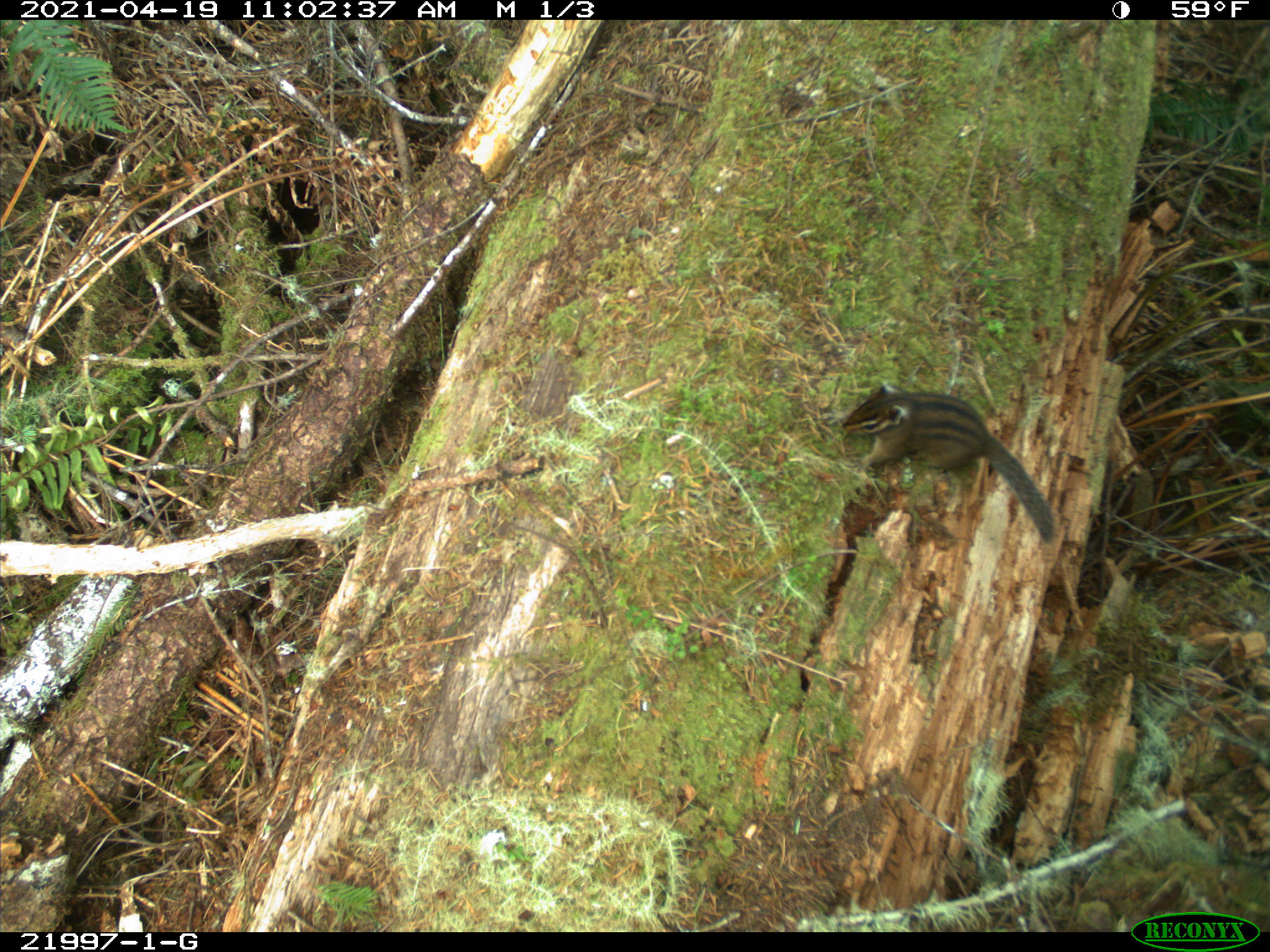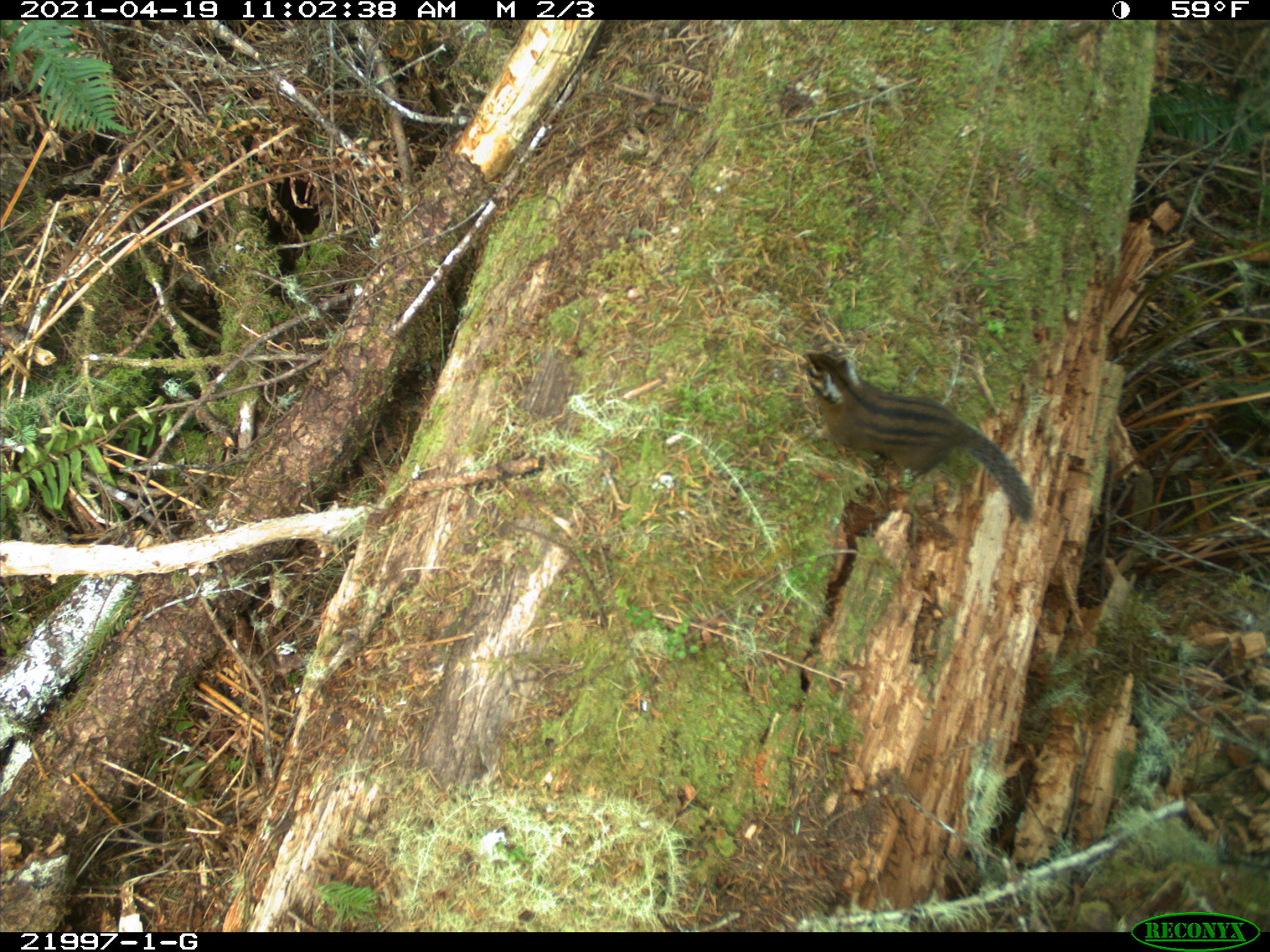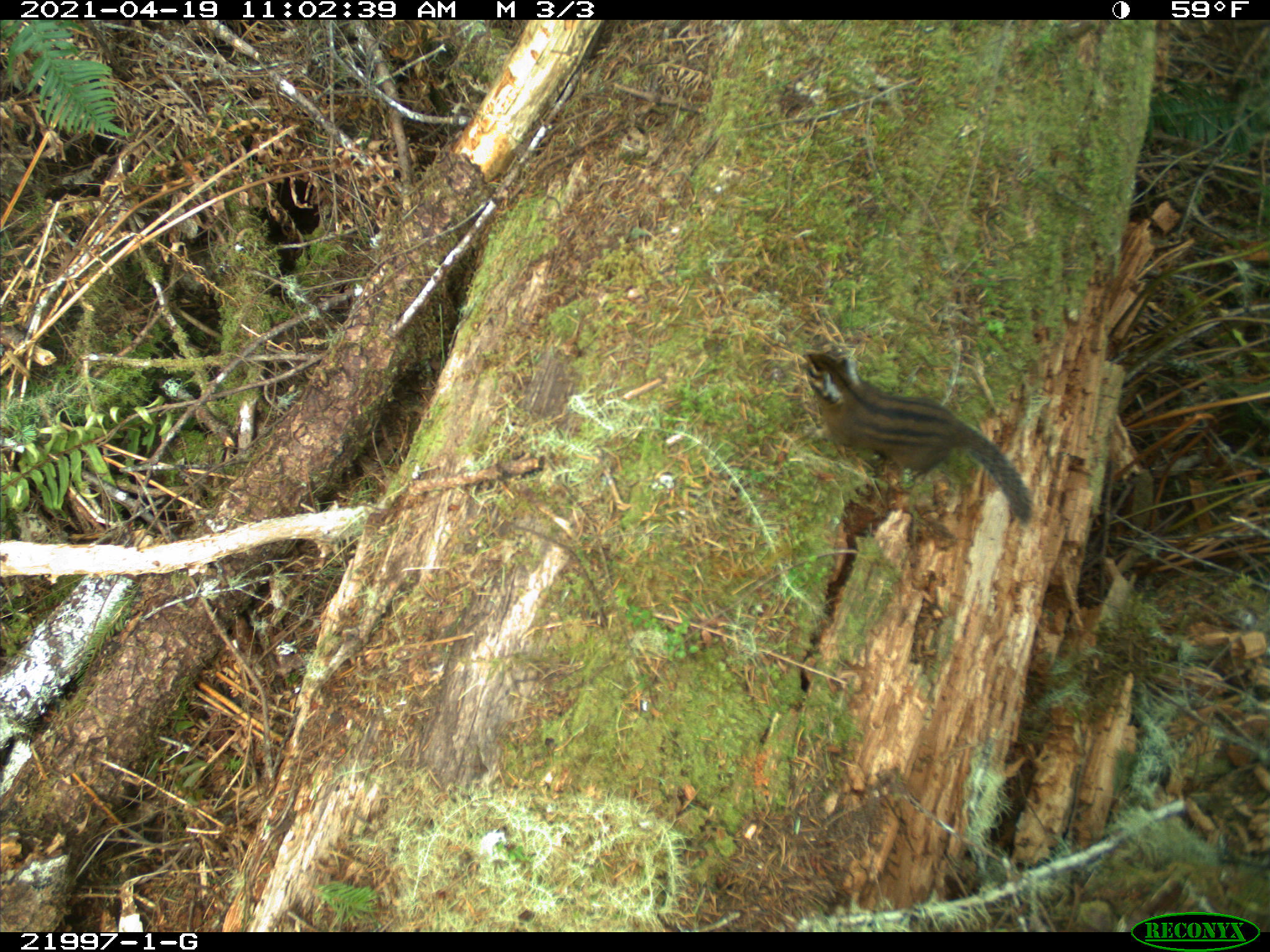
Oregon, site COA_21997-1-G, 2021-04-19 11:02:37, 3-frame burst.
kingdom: Animalia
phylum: Chordata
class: Mammalia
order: Rodentia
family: Sciuridae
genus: Neotamias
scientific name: Neotamias townsendii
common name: townsend's chipmunk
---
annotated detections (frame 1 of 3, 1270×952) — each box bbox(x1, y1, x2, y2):
townsend's chipmunk: bbox(810, 342, 1079, 562)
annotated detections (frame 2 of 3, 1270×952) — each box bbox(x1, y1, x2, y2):
townsend's chipmunk: bbox(764, 324, 1077, 544)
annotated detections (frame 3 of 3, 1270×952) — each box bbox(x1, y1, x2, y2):
townsend's chipmunk: bbox(775, 326, 1046, 540)